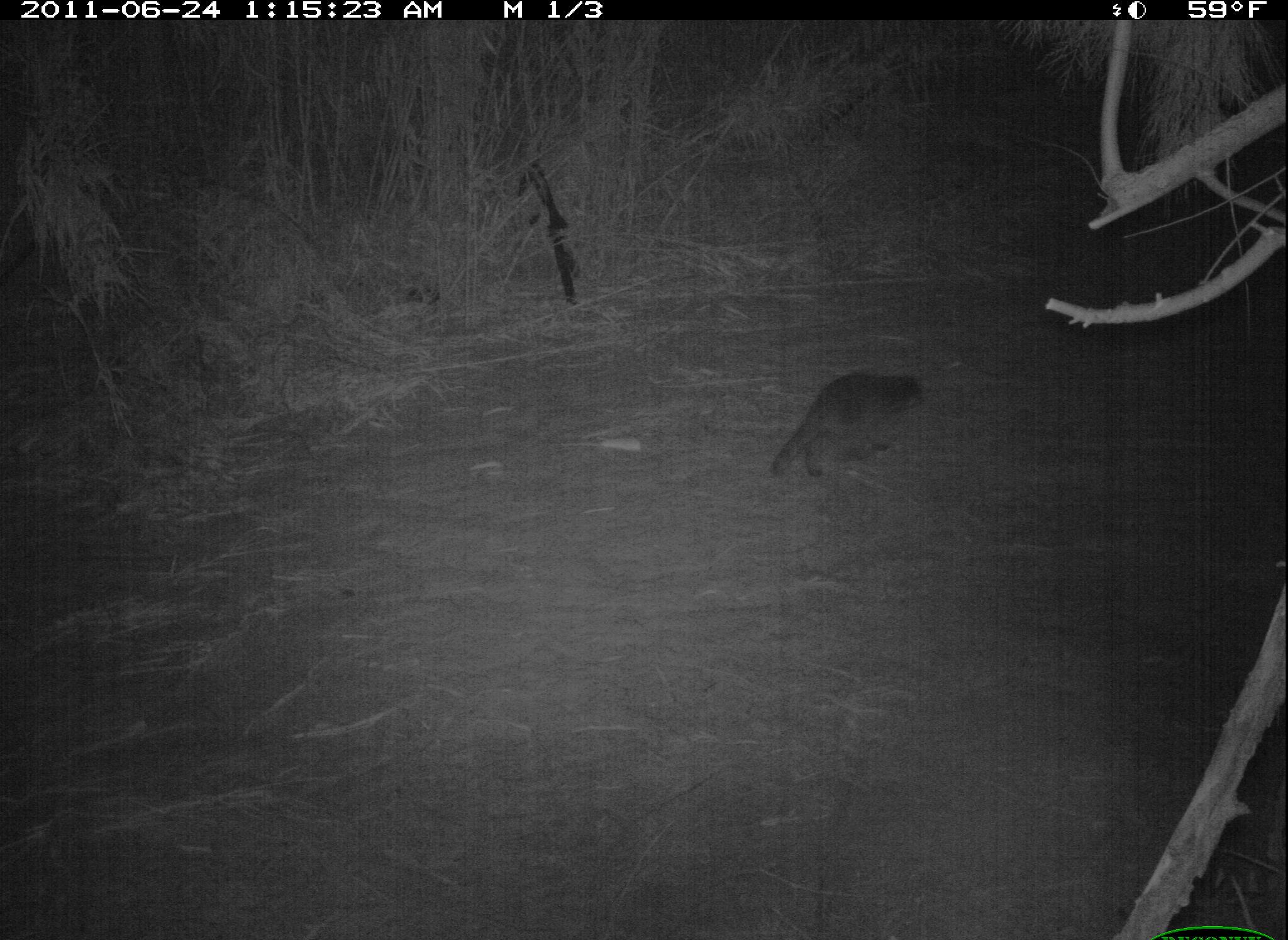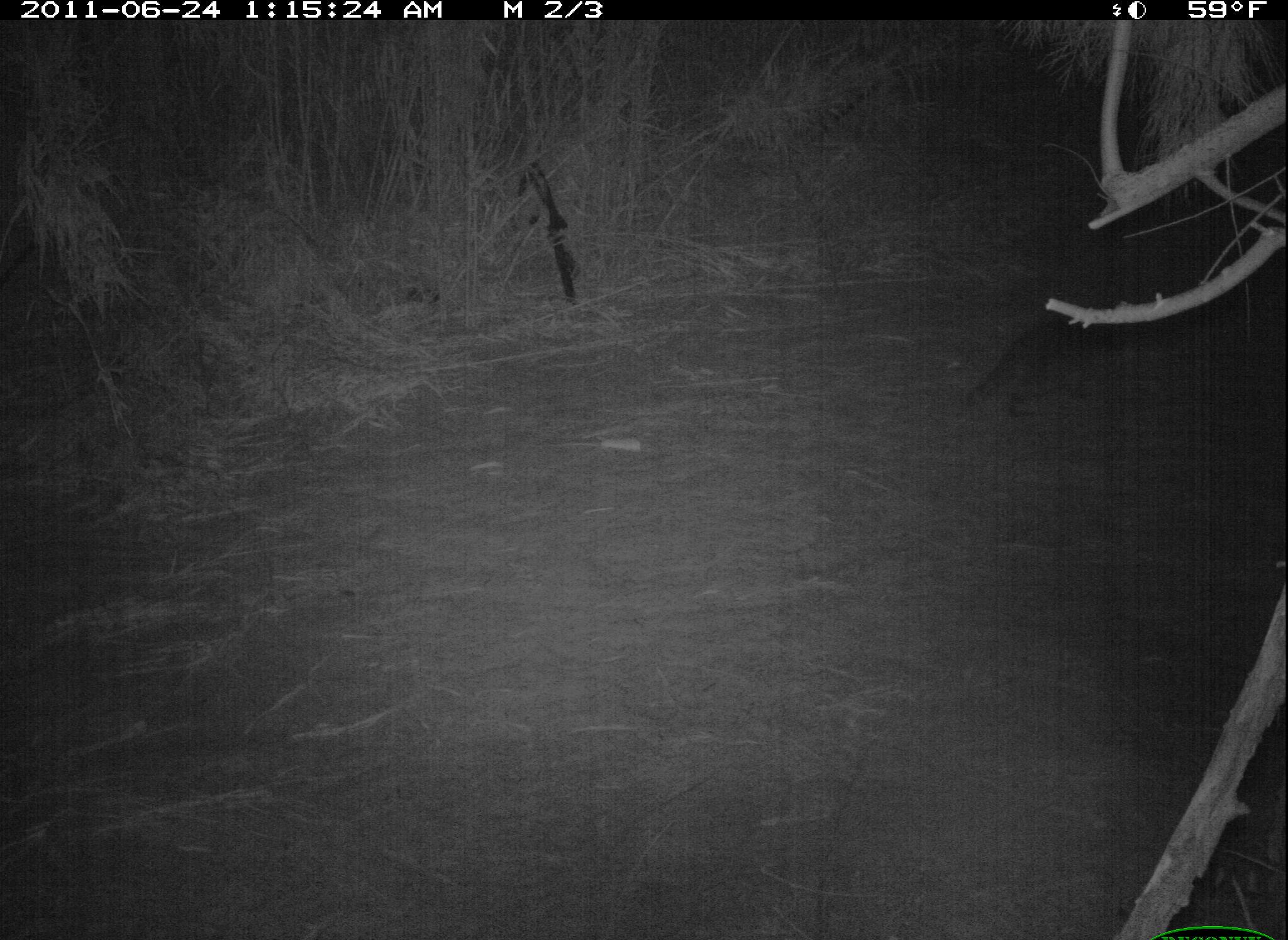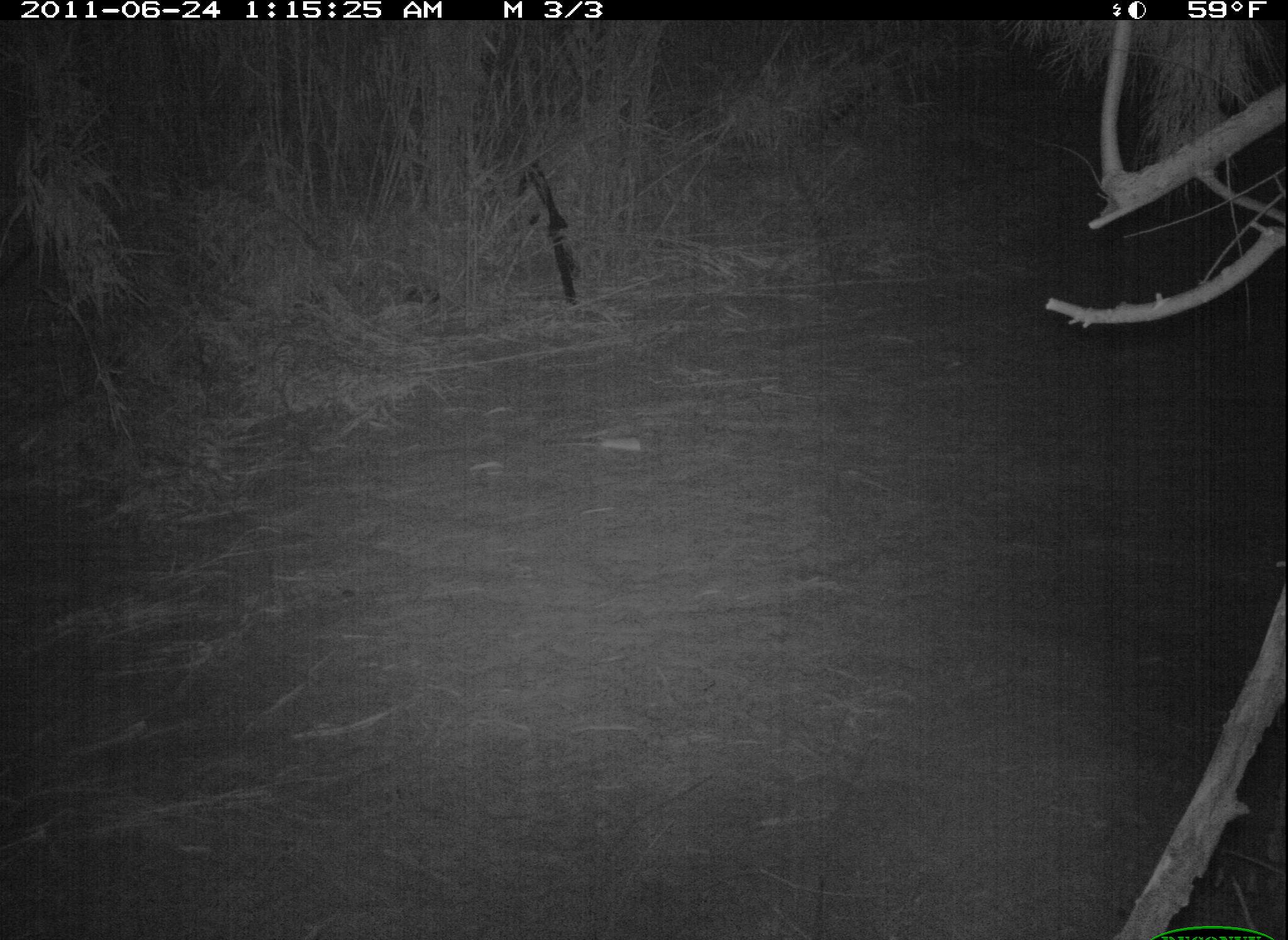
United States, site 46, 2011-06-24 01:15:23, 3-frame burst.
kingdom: Animalia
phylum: Chordata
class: Mammalia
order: Carnivora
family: Procyonidae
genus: Procyon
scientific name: Procyon lotor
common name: raccoon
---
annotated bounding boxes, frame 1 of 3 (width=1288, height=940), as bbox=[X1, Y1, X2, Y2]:
raccoon: bbox=[766, 366, 930, 484]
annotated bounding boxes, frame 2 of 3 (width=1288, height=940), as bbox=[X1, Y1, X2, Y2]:
raccoon: bbox=[961, 302, 1170, 433]